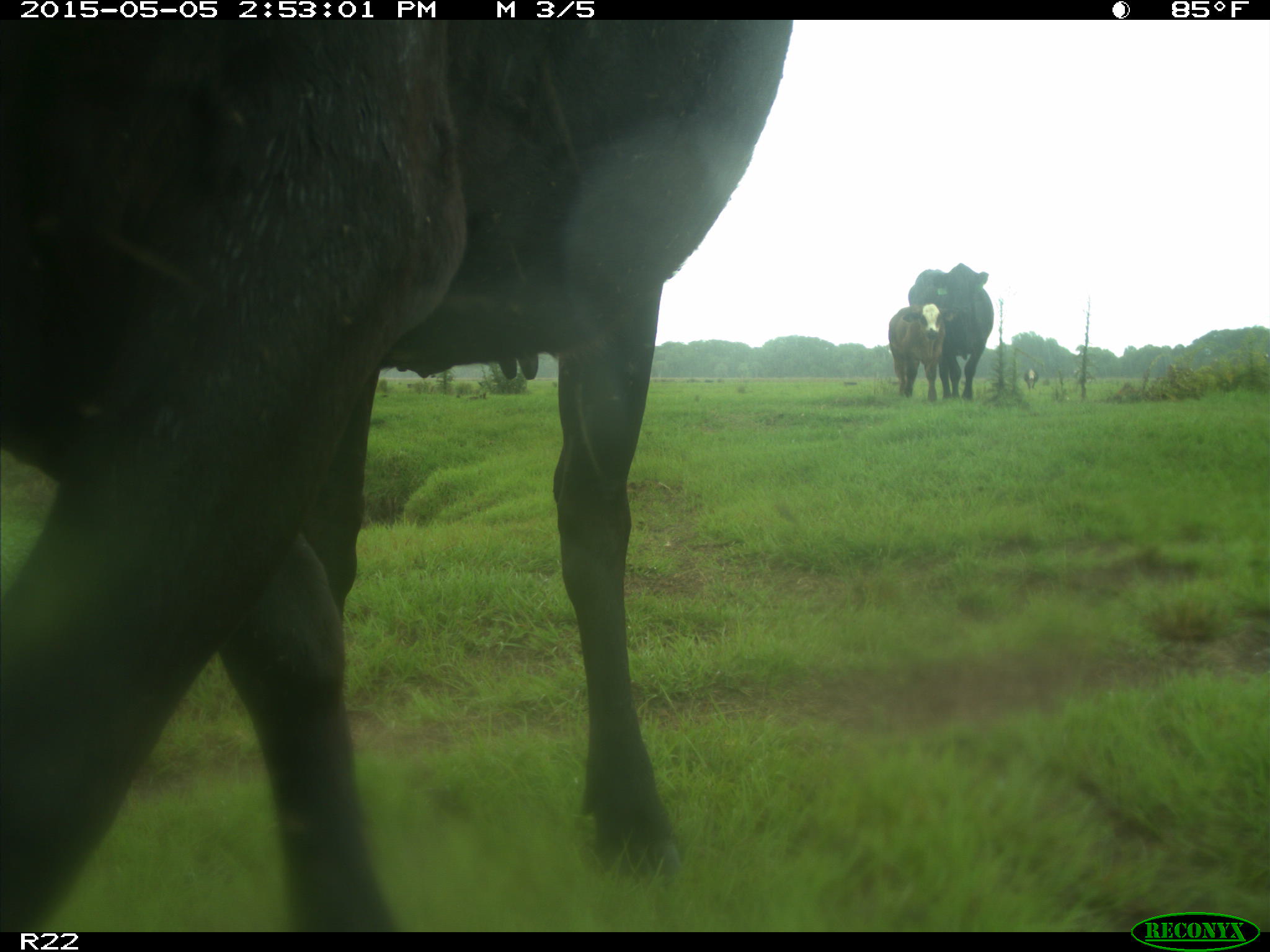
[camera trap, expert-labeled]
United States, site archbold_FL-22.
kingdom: Animalia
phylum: Chordata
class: Mammalia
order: Artiodactyla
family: Bovidae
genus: Bos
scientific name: Bos taurus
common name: domestic cow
Bos taurus (domestic cow).